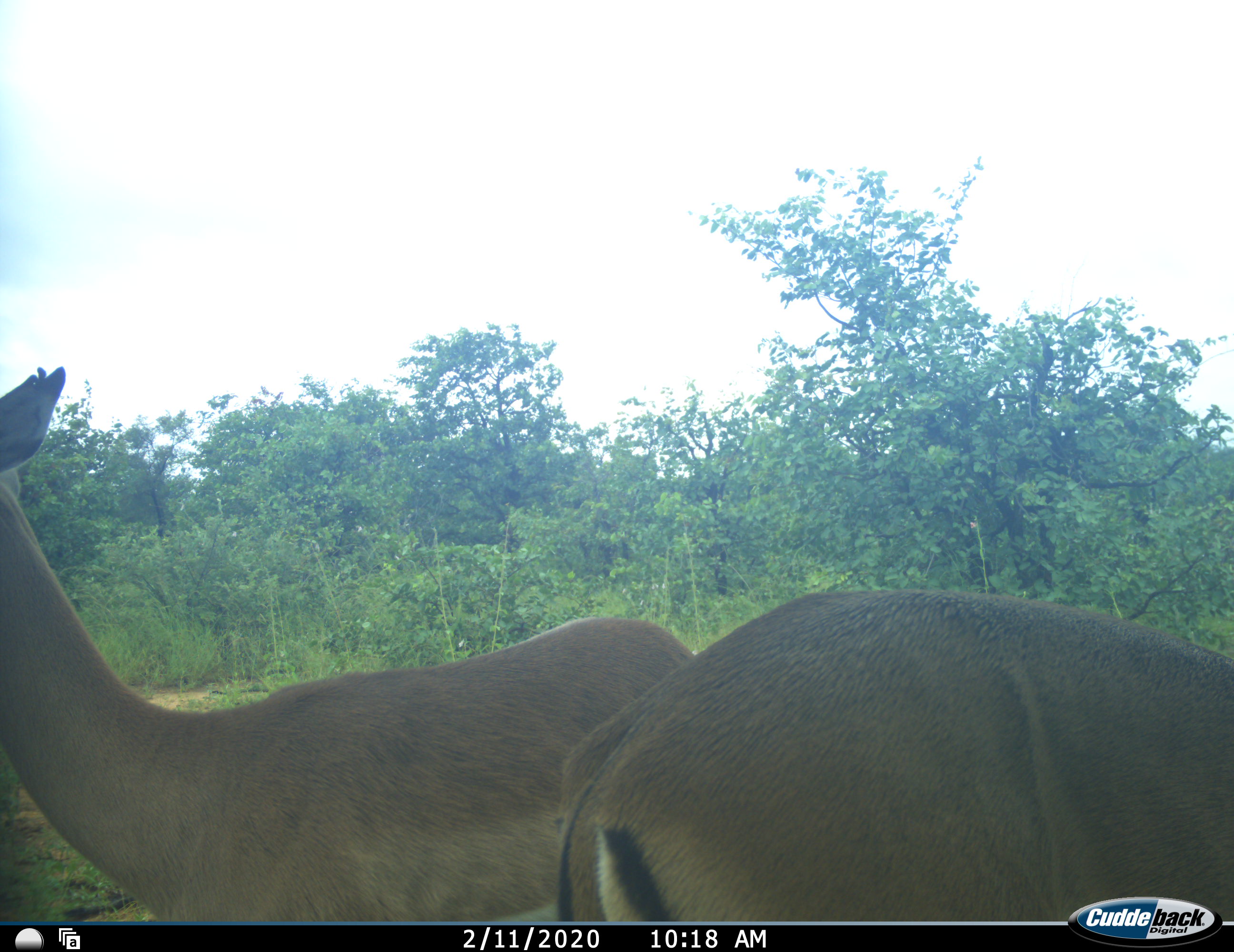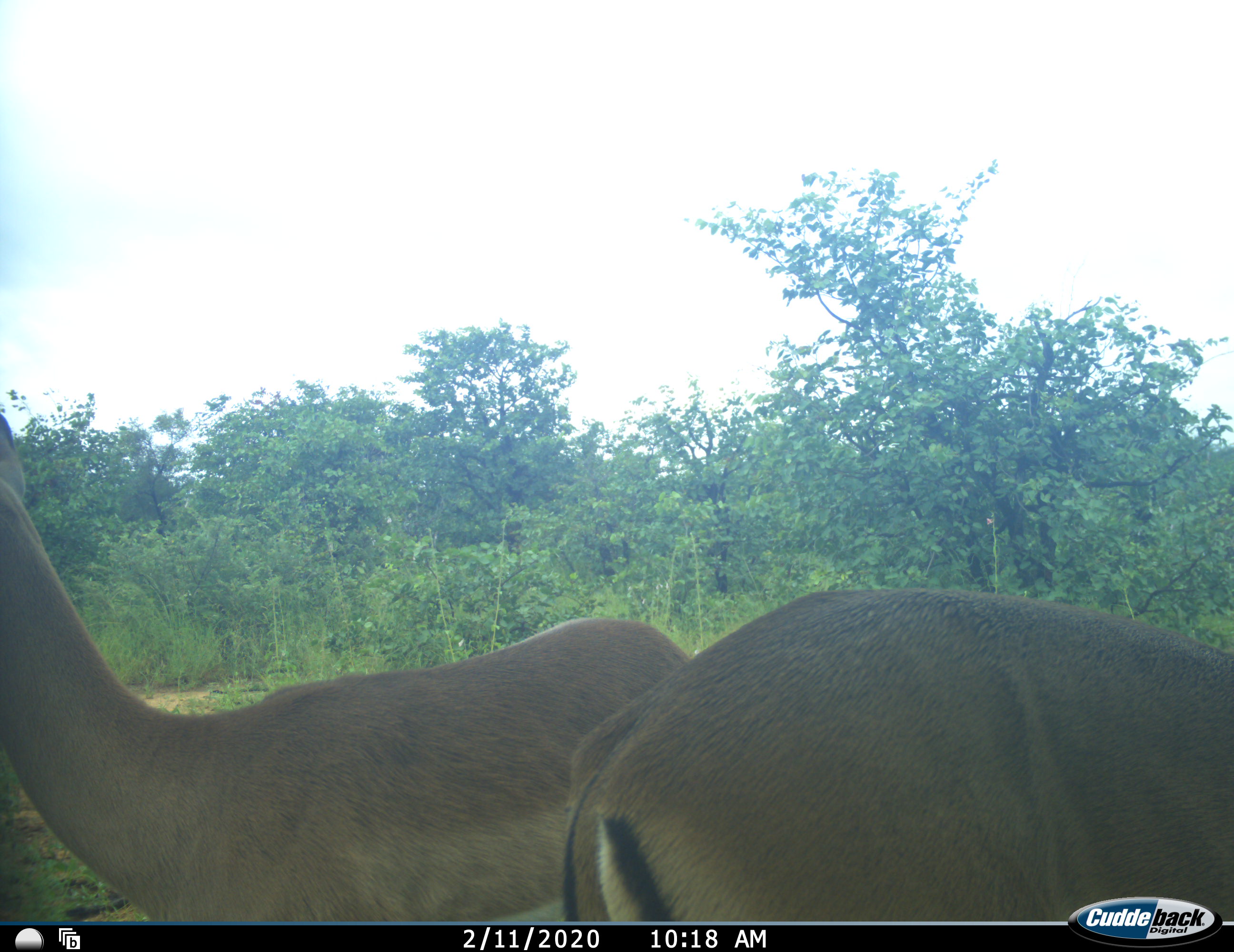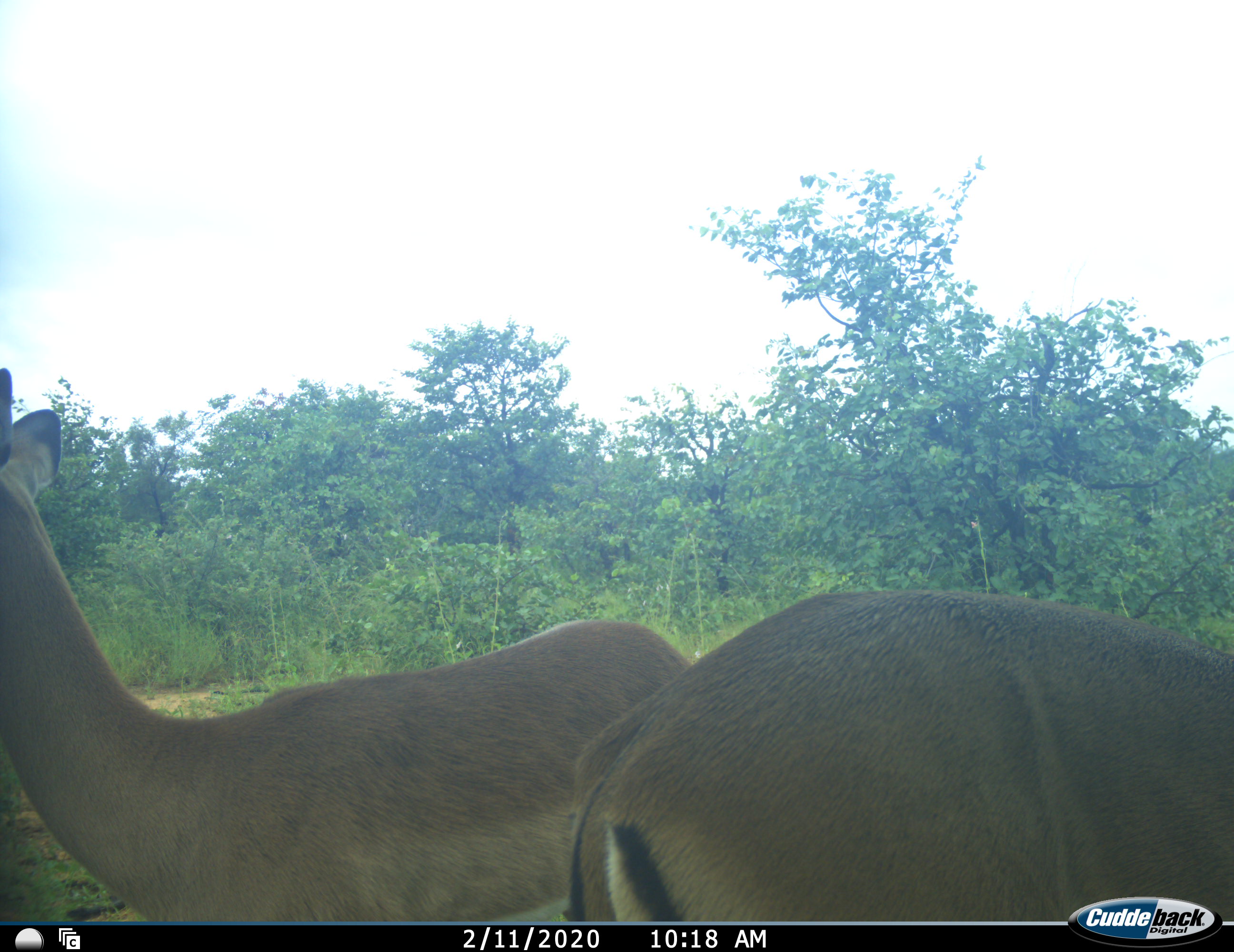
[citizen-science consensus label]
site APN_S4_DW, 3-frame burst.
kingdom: Animalia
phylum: Chordata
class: Mammalia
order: Artiodactyla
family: Bovidae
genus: Aepyceros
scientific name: Aepyceros melampus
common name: impala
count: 2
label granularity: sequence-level